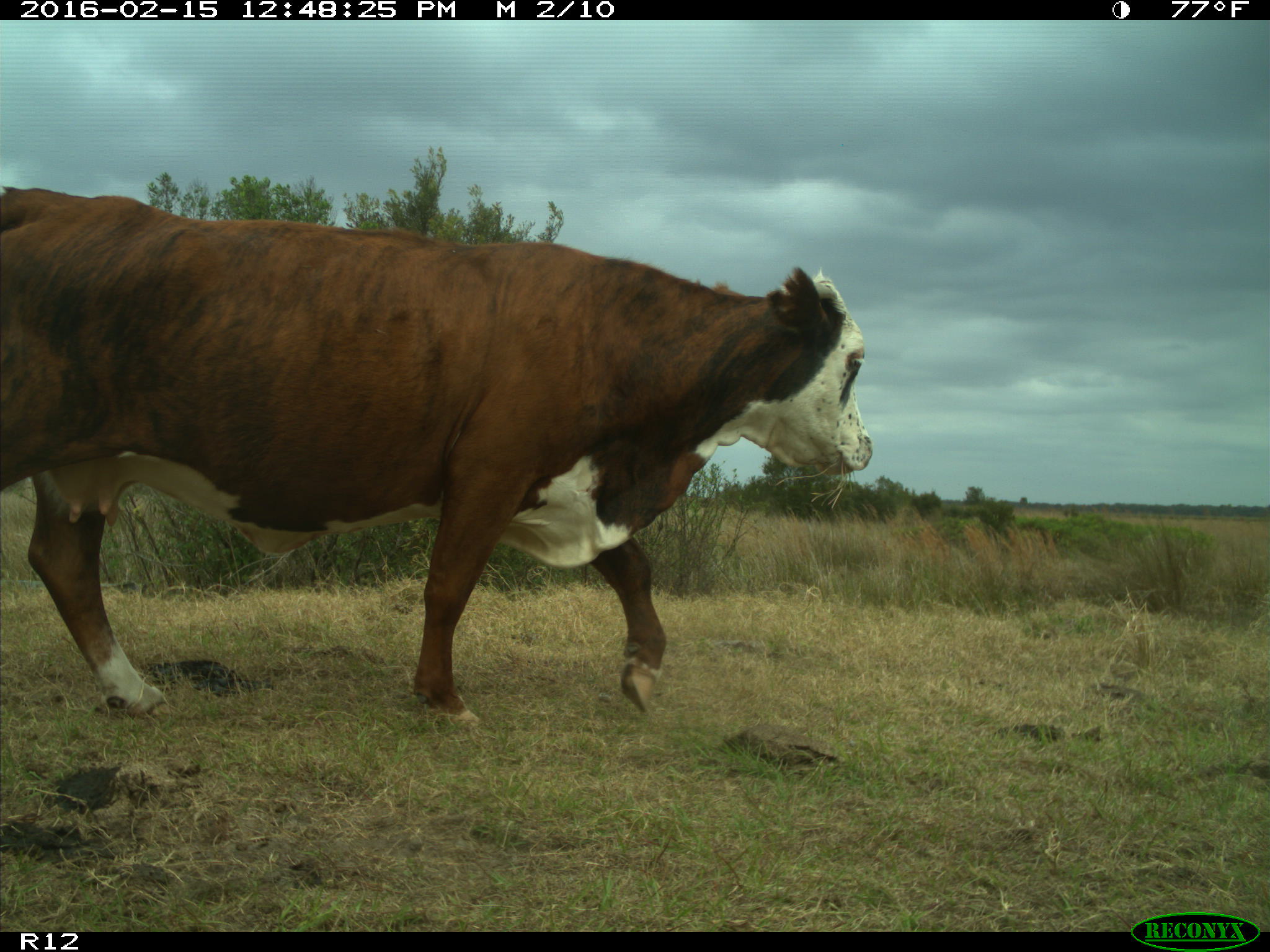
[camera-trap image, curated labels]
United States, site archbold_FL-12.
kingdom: Animalia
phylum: Chordata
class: Mammalia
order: Artiodactyla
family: Bovidae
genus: Bos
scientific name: Bos taurus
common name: domestic cow